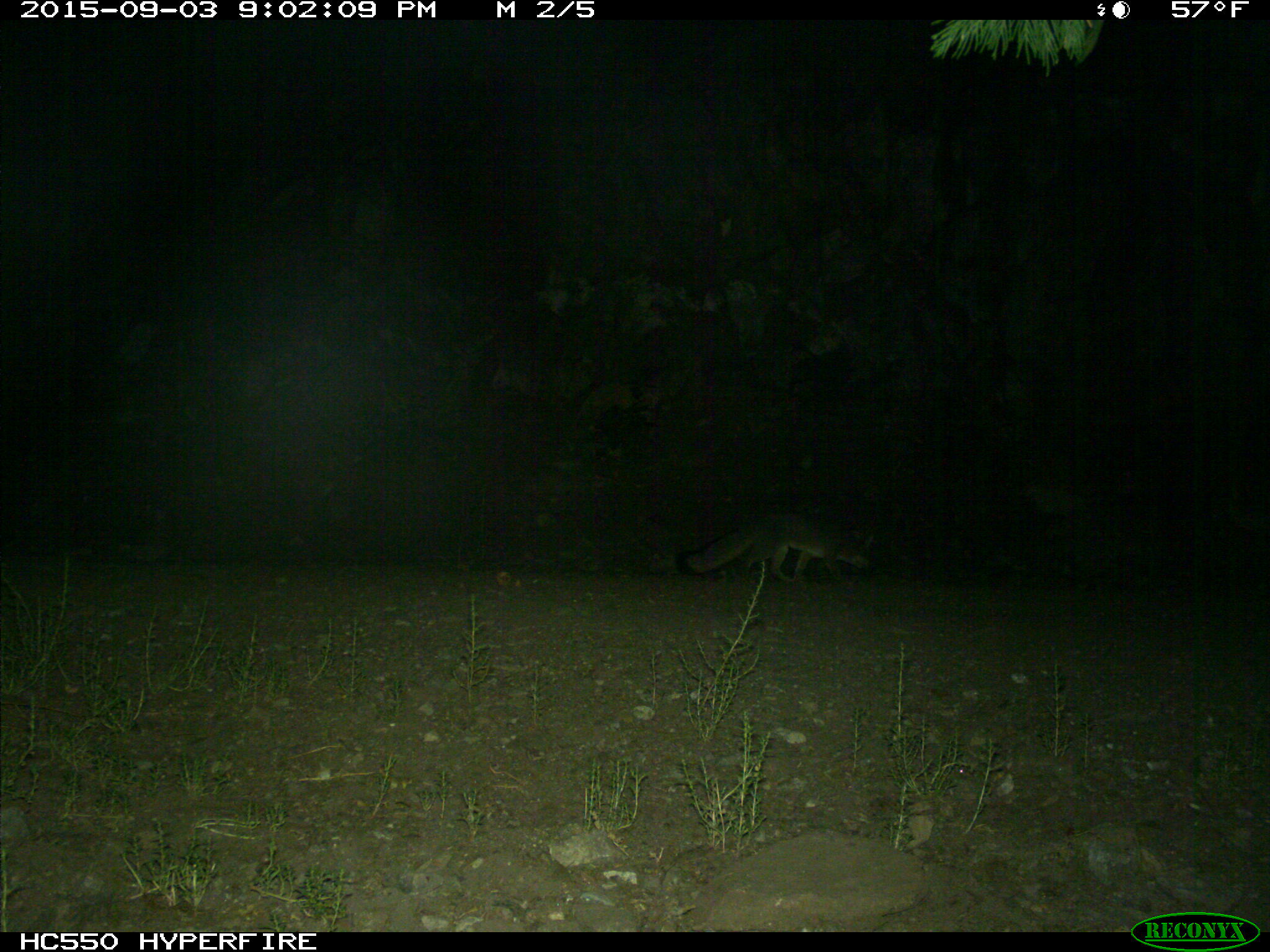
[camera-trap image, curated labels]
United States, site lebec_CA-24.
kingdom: Animalia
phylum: Chordata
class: Mammalia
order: Carnivora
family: Canidae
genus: Urocyon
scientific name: Urocyon cinereoargenteus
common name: gray fox